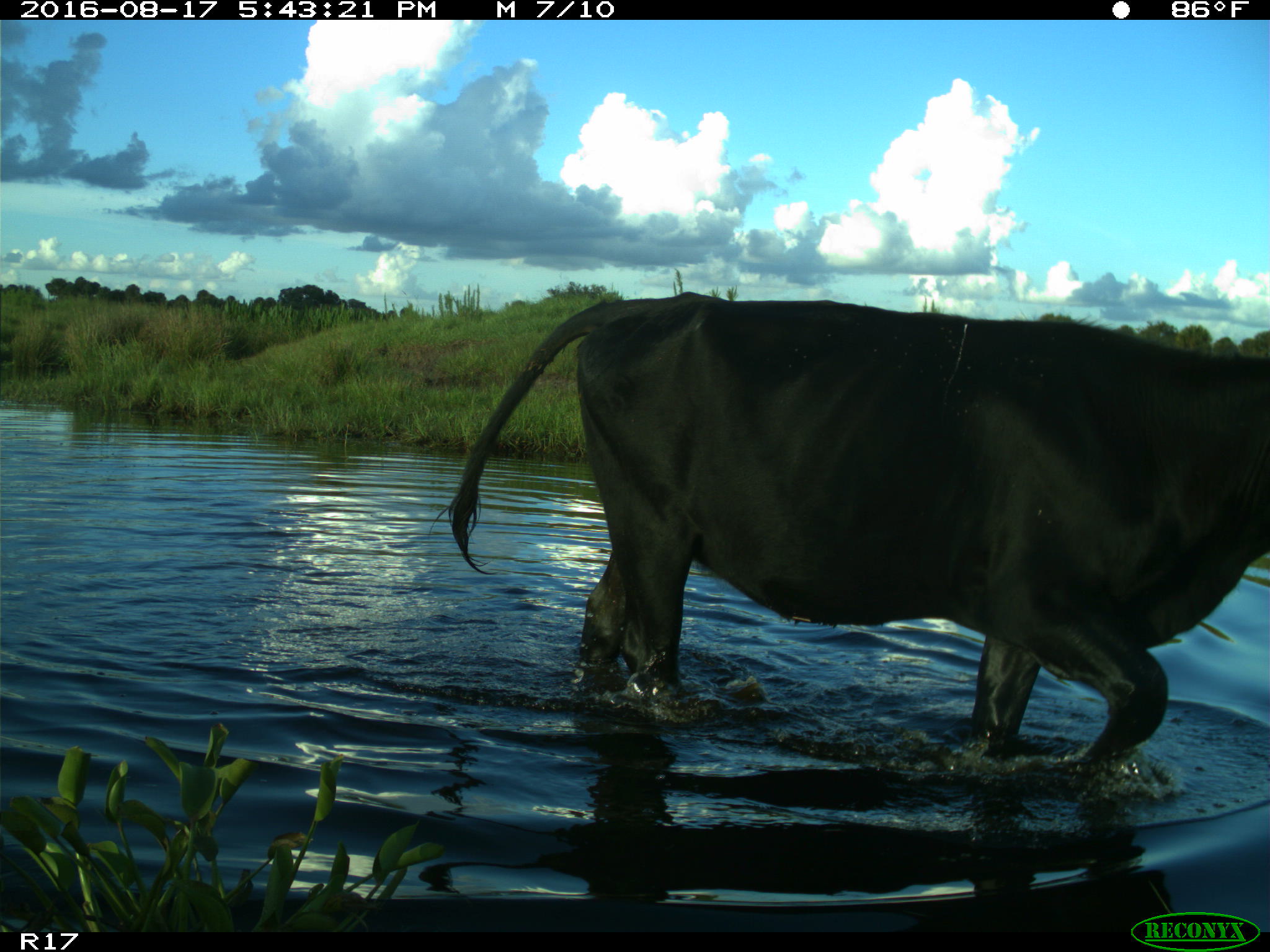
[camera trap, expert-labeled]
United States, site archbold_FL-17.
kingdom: Animalia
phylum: Chordata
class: Mammalia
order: Artiodactyla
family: Bovidae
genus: Bos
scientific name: Bos taurus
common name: domestic cow